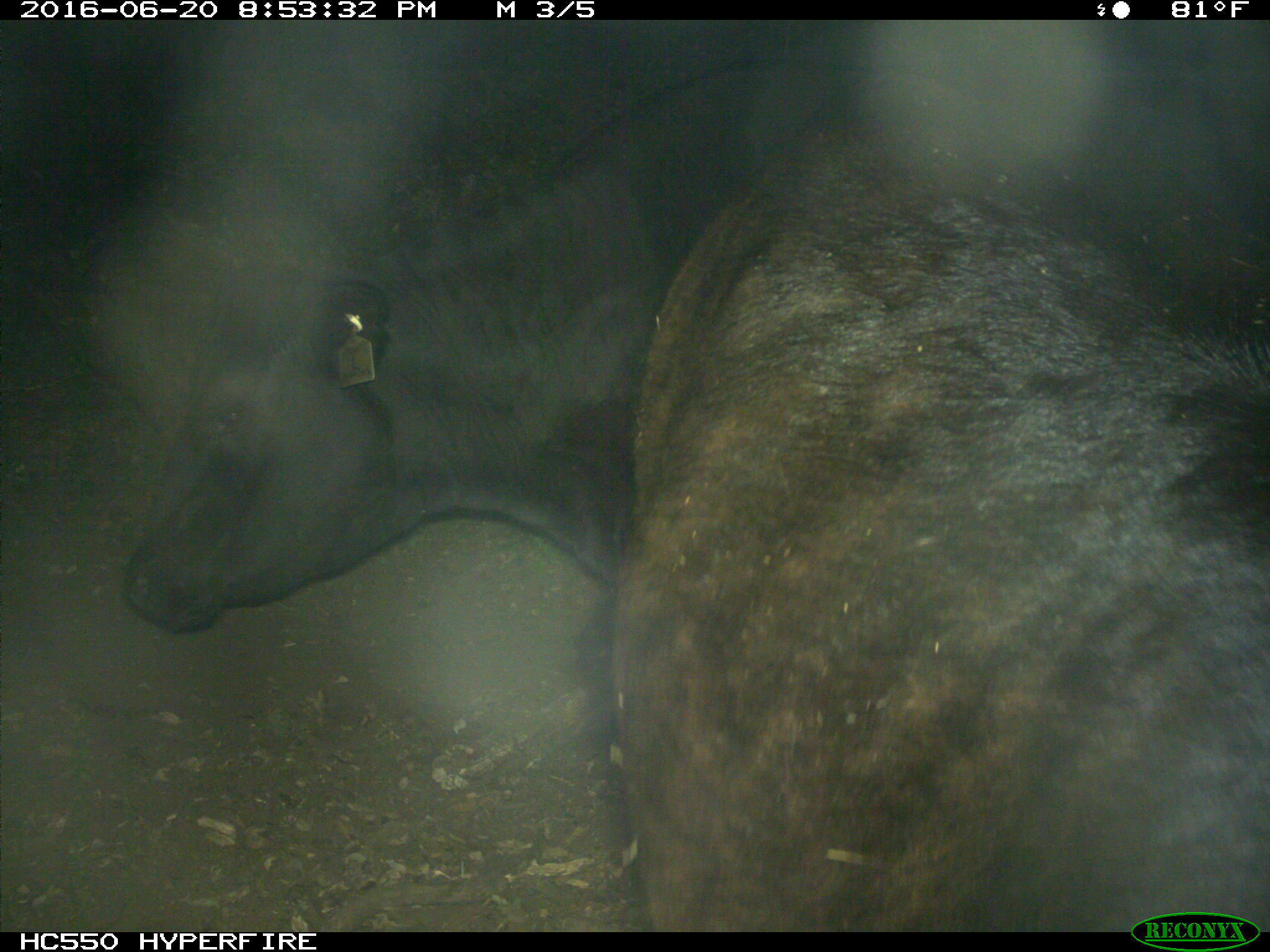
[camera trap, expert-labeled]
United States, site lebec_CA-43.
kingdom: Animalia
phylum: Chordata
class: Mammalia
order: Artiodactyla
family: Bovidae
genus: Bos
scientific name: Bos taurus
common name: domestic cow